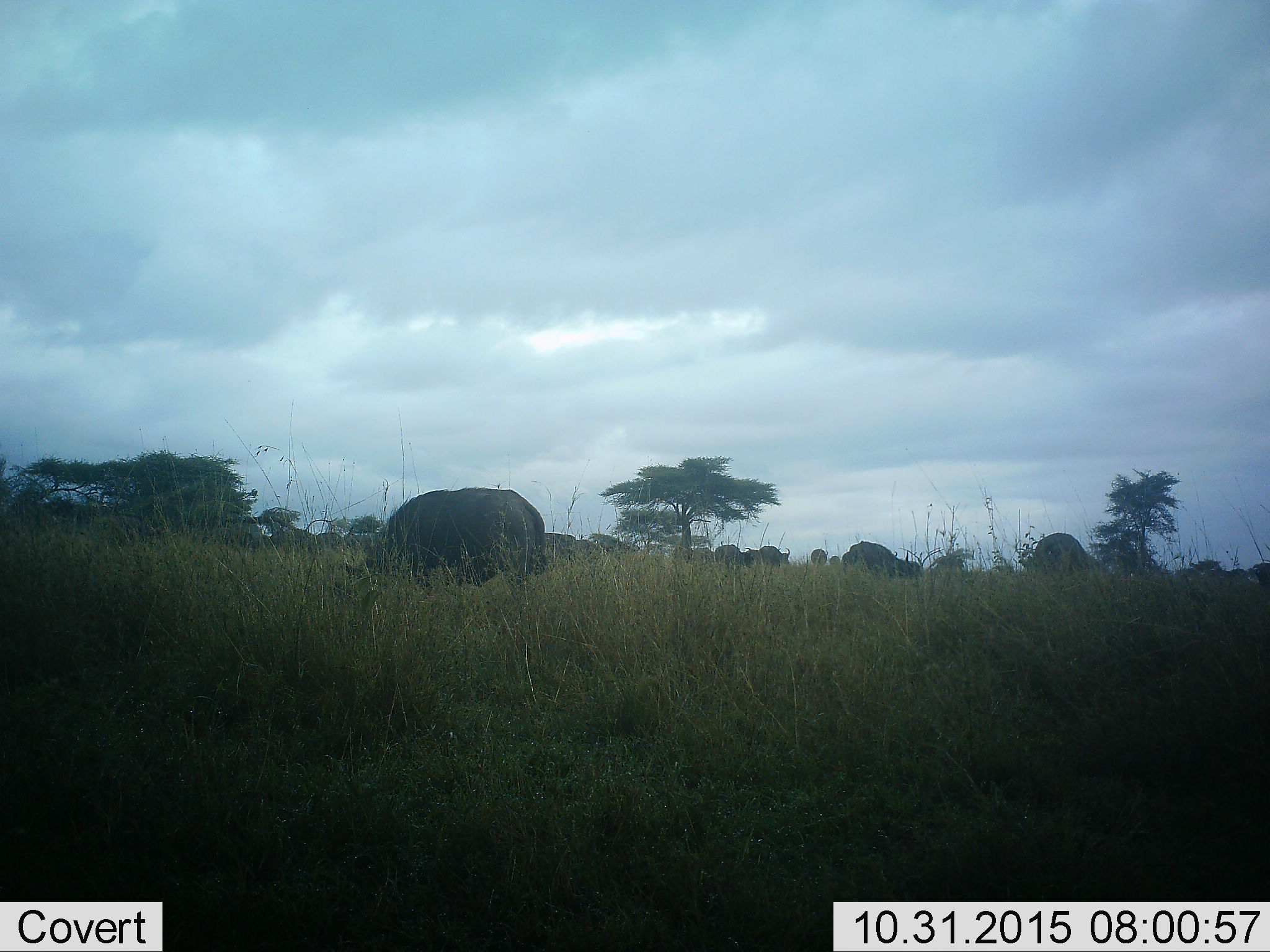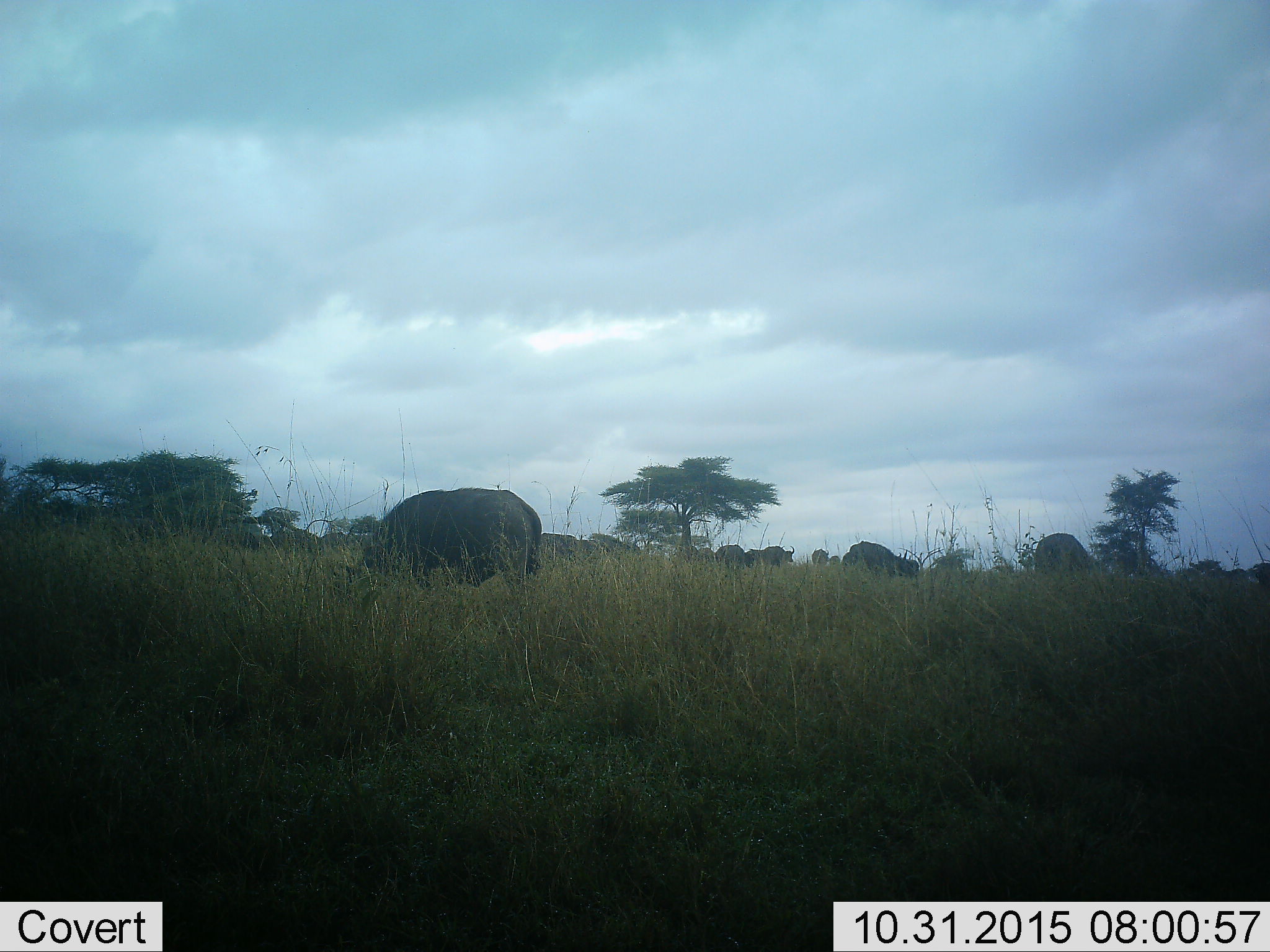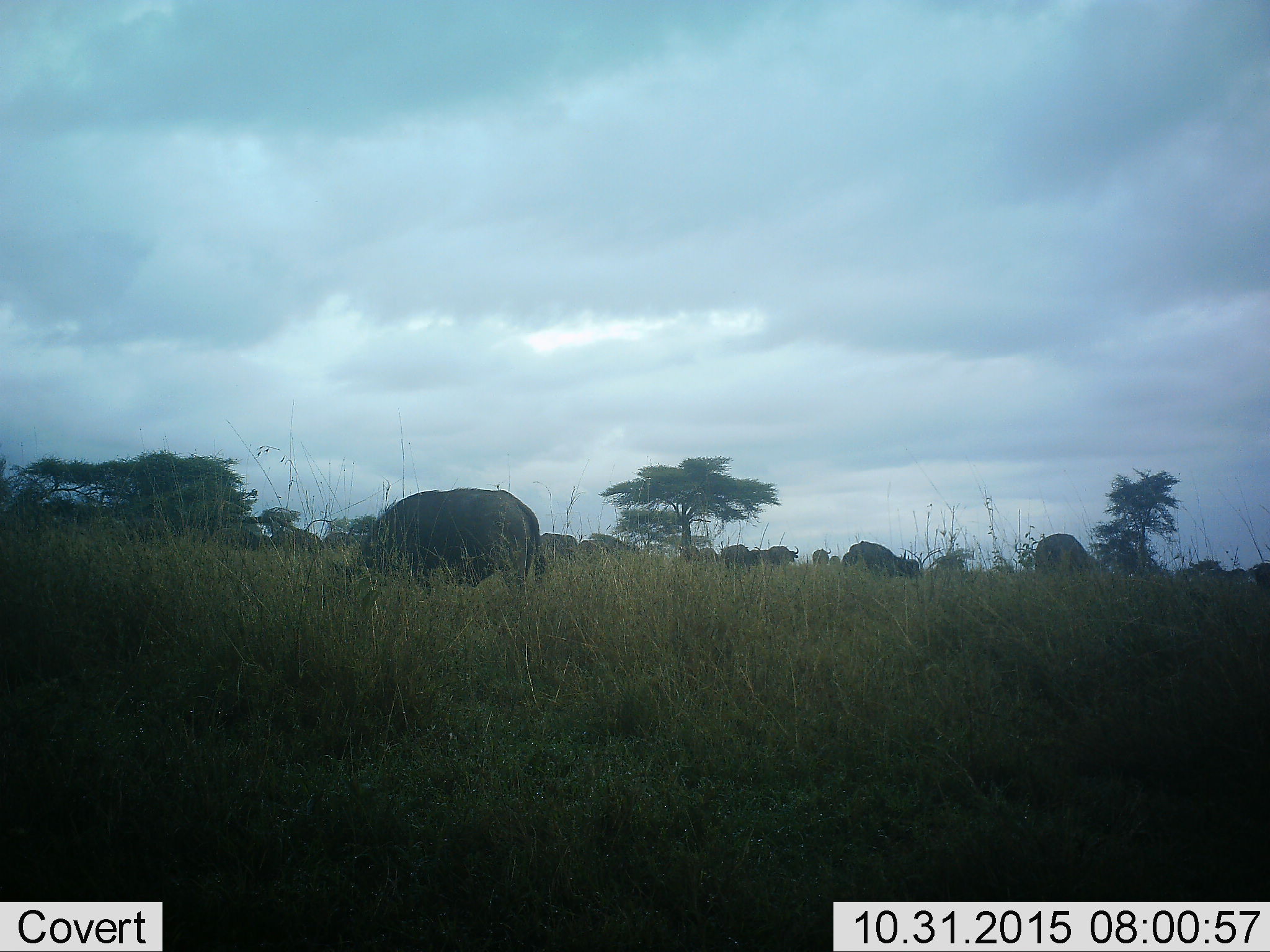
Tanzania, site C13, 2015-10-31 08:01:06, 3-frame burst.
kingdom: Animalia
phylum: Chordata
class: Mammalia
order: Artiodactyla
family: Bovidae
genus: Syncerus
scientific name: Syncerus caffer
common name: cape buffalo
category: buffalo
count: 11-50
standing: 64%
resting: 9%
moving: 45%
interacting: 0%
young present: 0%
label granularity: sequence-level